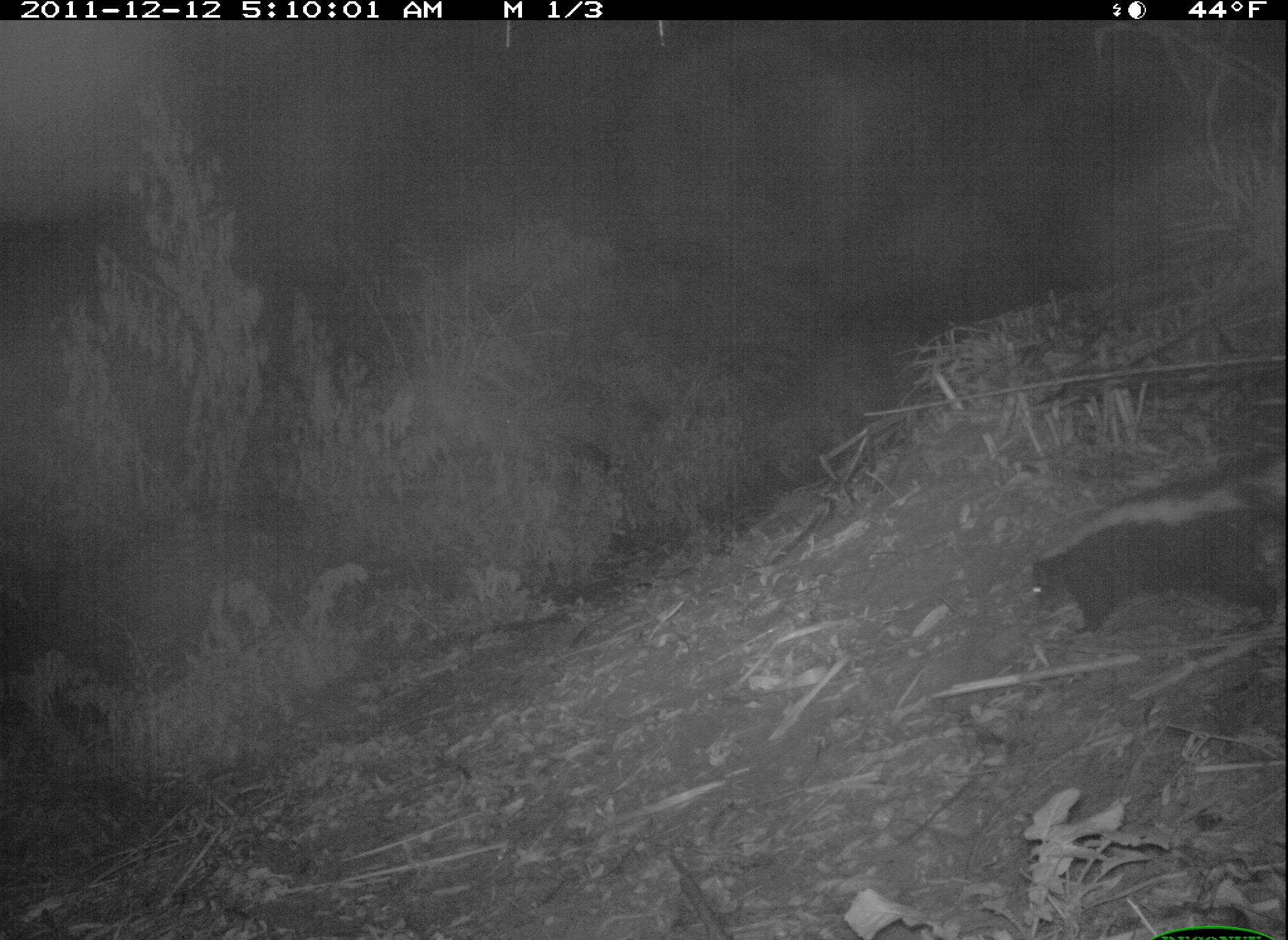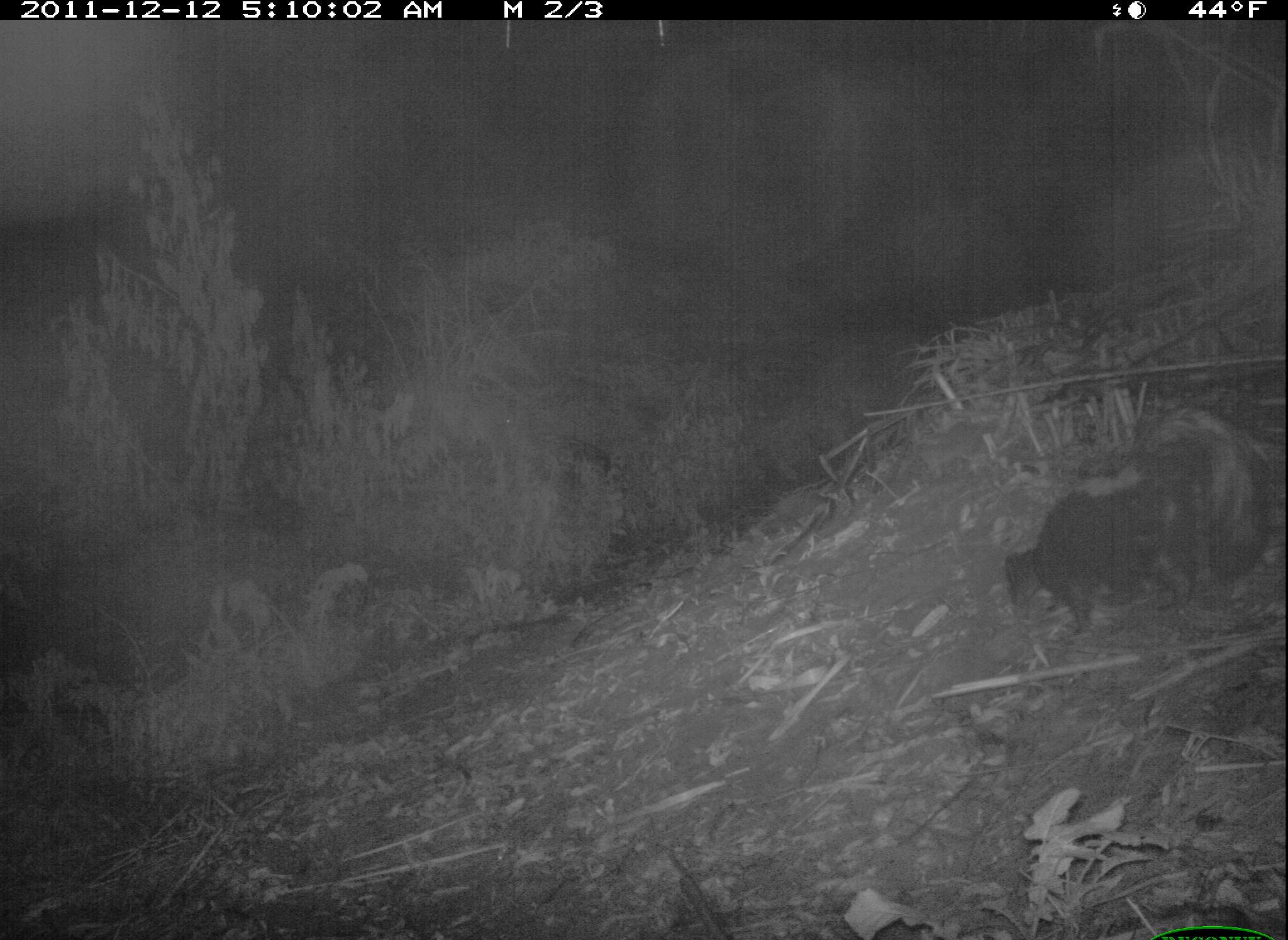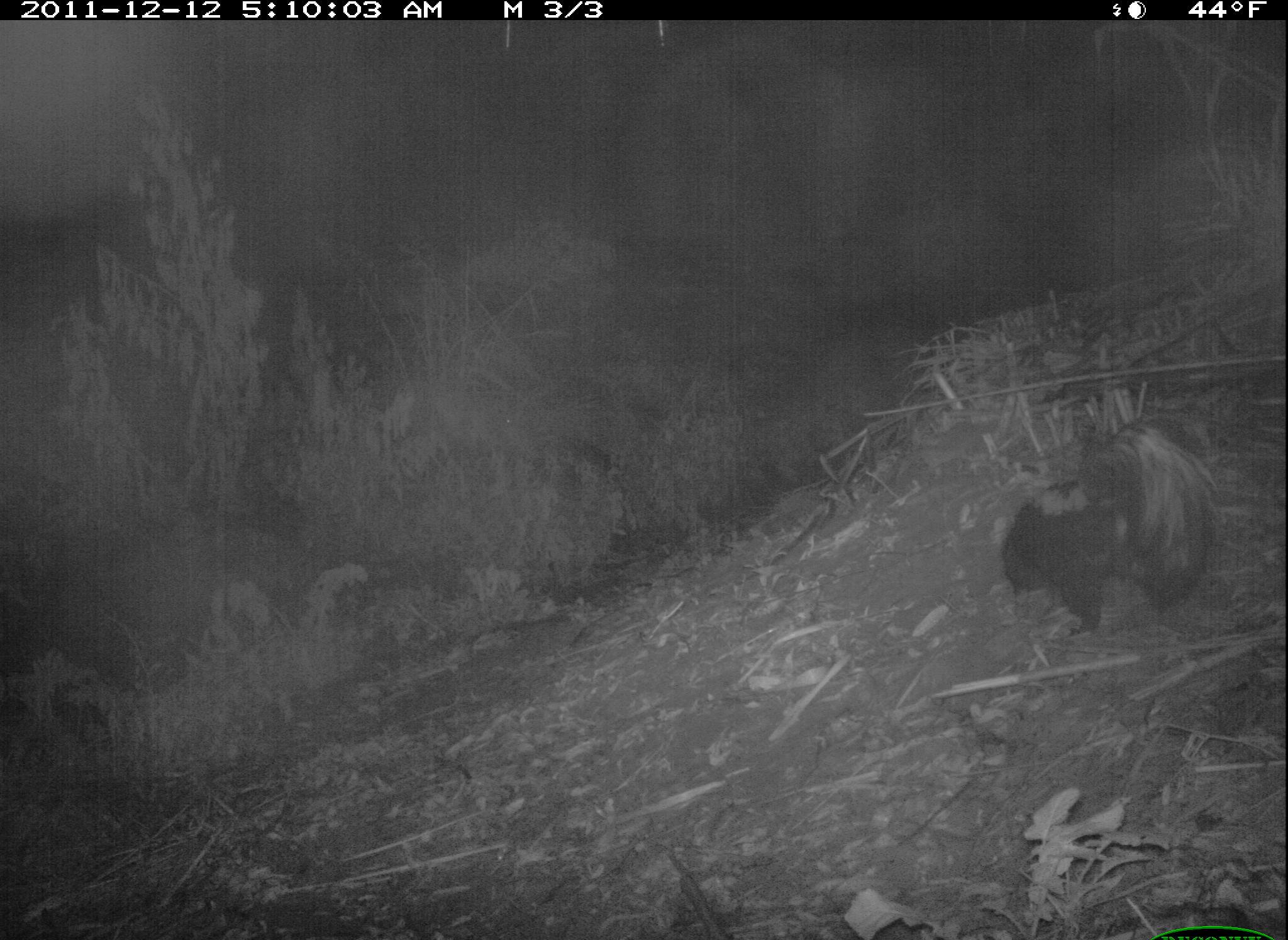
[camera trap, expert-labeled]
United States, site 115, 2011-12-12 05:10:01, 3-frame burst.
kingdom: Animalia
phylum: Chordata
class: Mammalia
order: Carnivora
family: Mephitidae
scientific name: Mephitidae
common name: skunk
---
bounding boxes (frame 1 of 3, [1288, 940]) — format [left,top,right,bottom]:
skunk: [1029,445,1285,667]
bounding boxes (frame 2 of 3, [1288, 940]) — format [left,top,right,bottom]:
skunk: [982,399,1286,664]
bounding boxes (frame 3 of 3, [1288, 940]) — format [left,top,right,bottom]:
skunk: [985,408,1230,651]